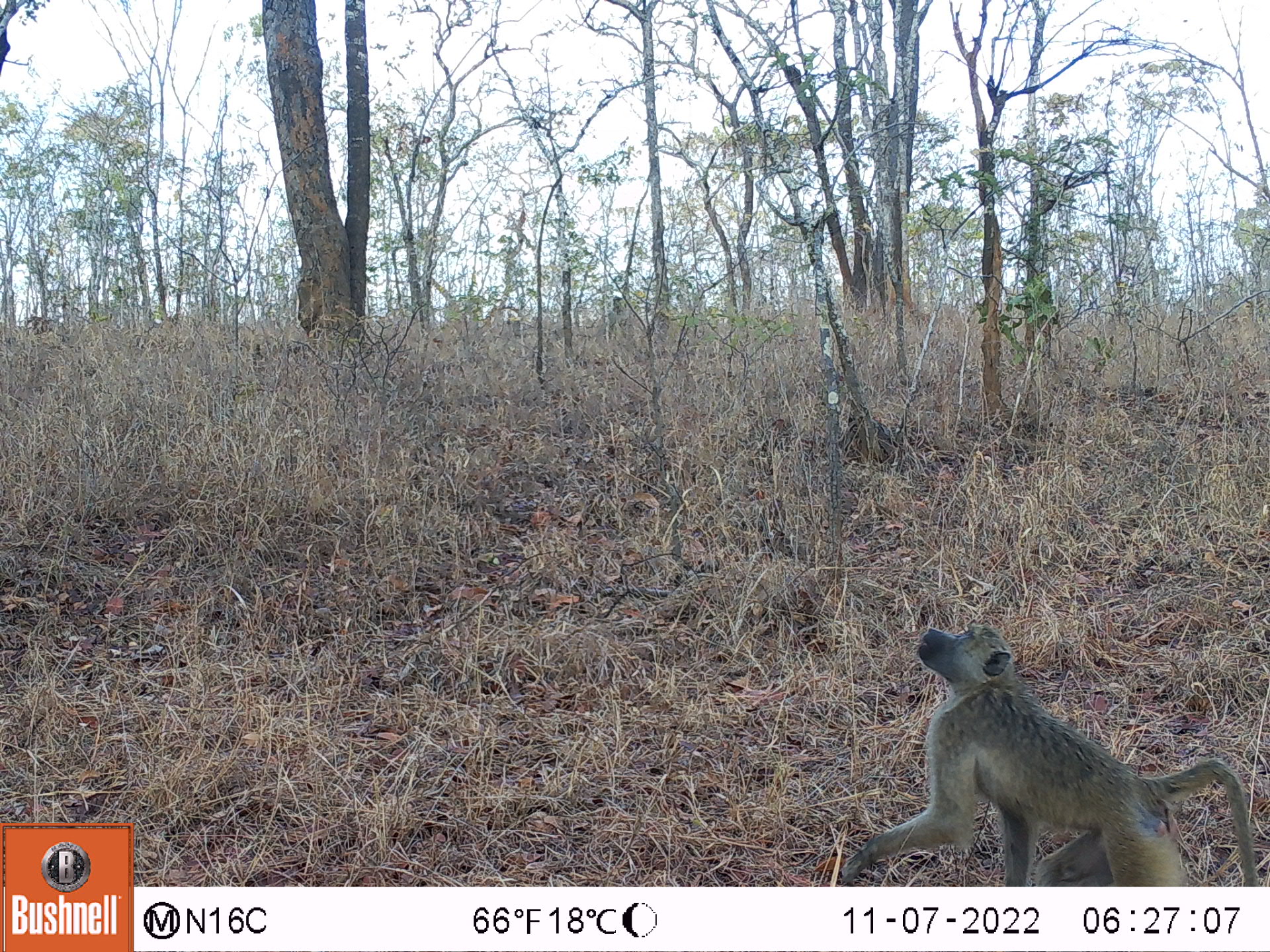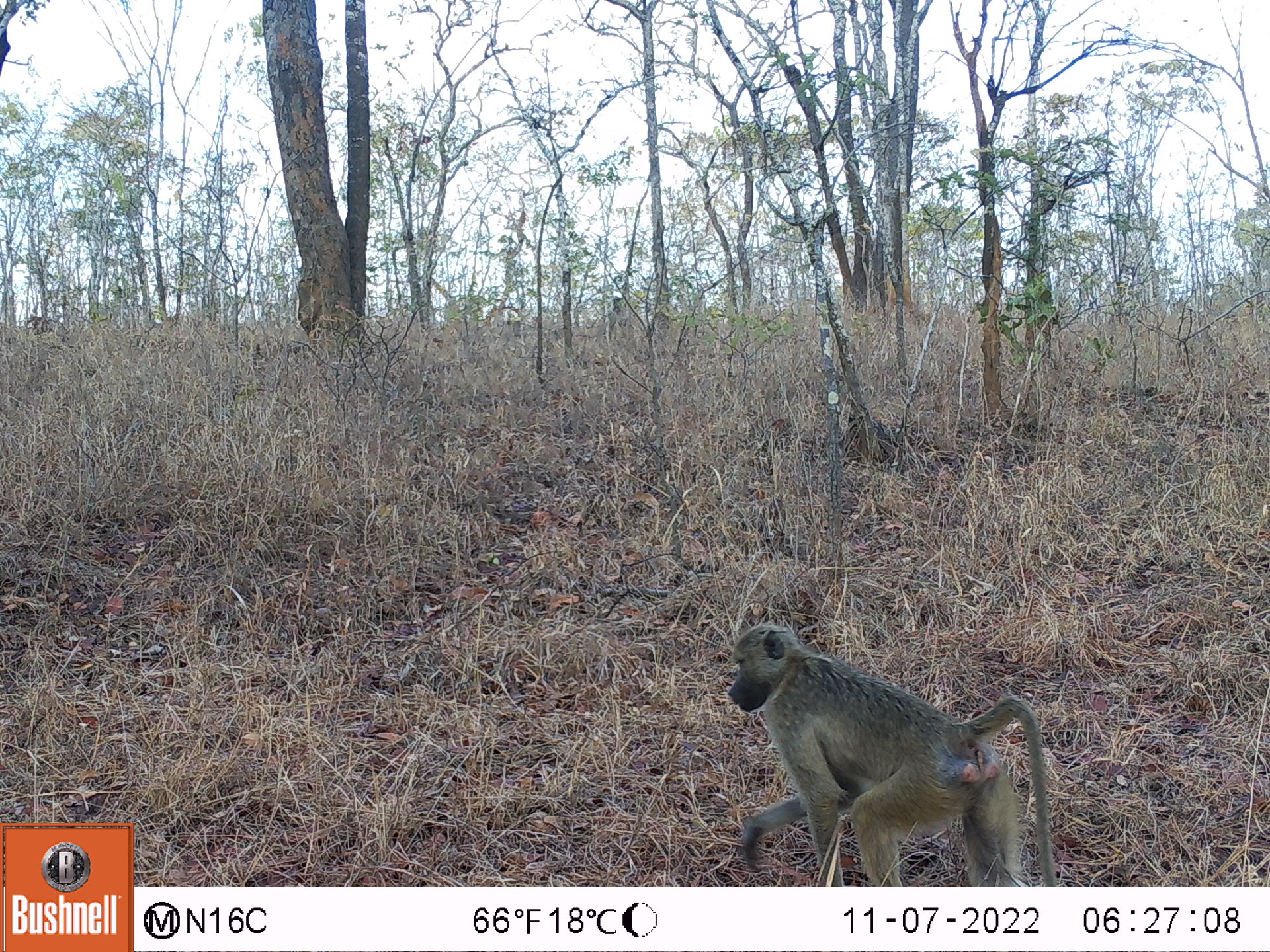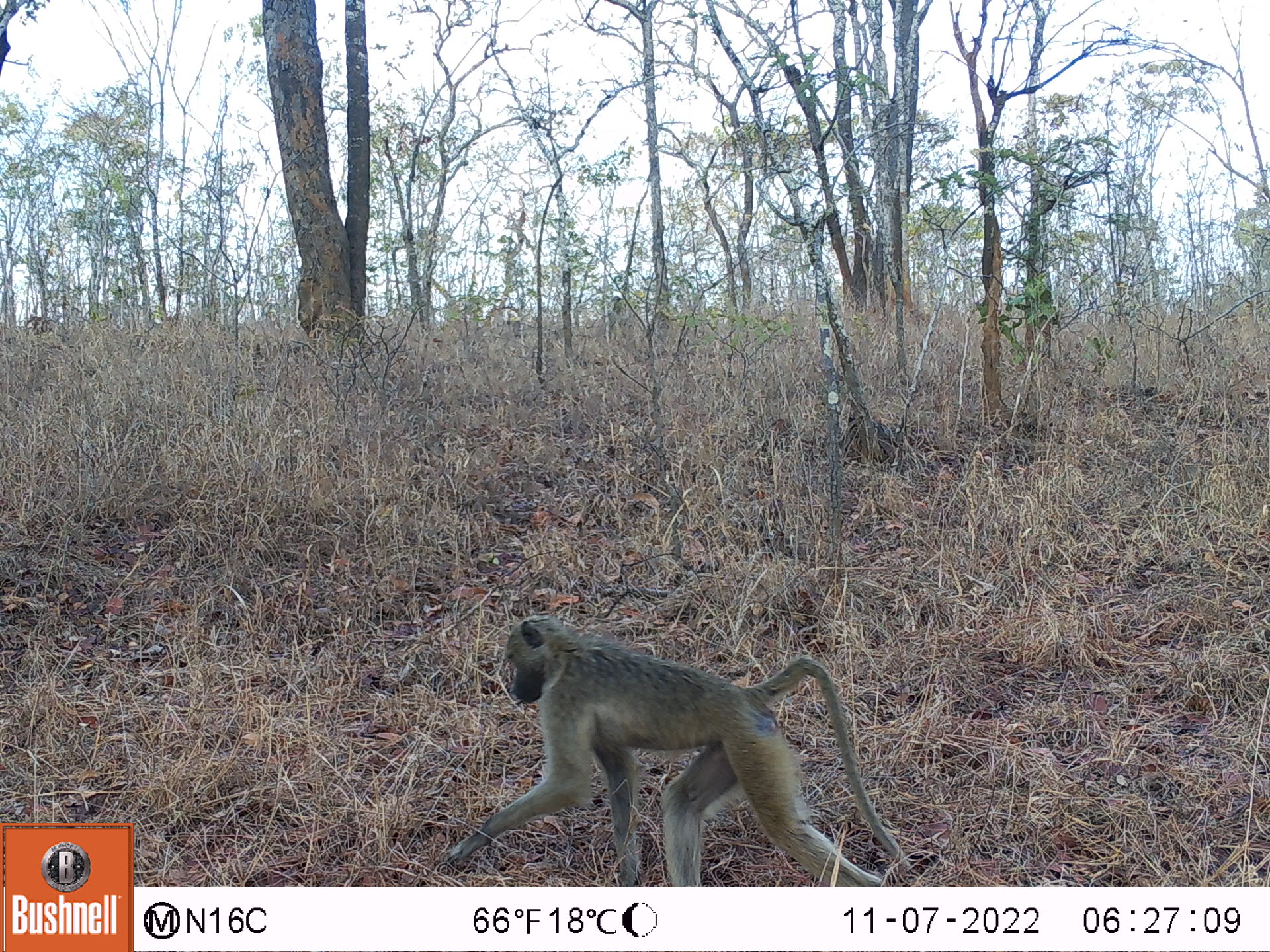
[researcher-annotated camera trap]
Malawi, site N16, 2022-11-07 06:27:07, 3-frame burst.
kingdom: Animalia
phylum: Chordata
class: Mammalia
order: Primates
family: Cercopithecidae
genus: Papio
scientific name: Papio cynocephalus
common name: yellow baboon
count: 1